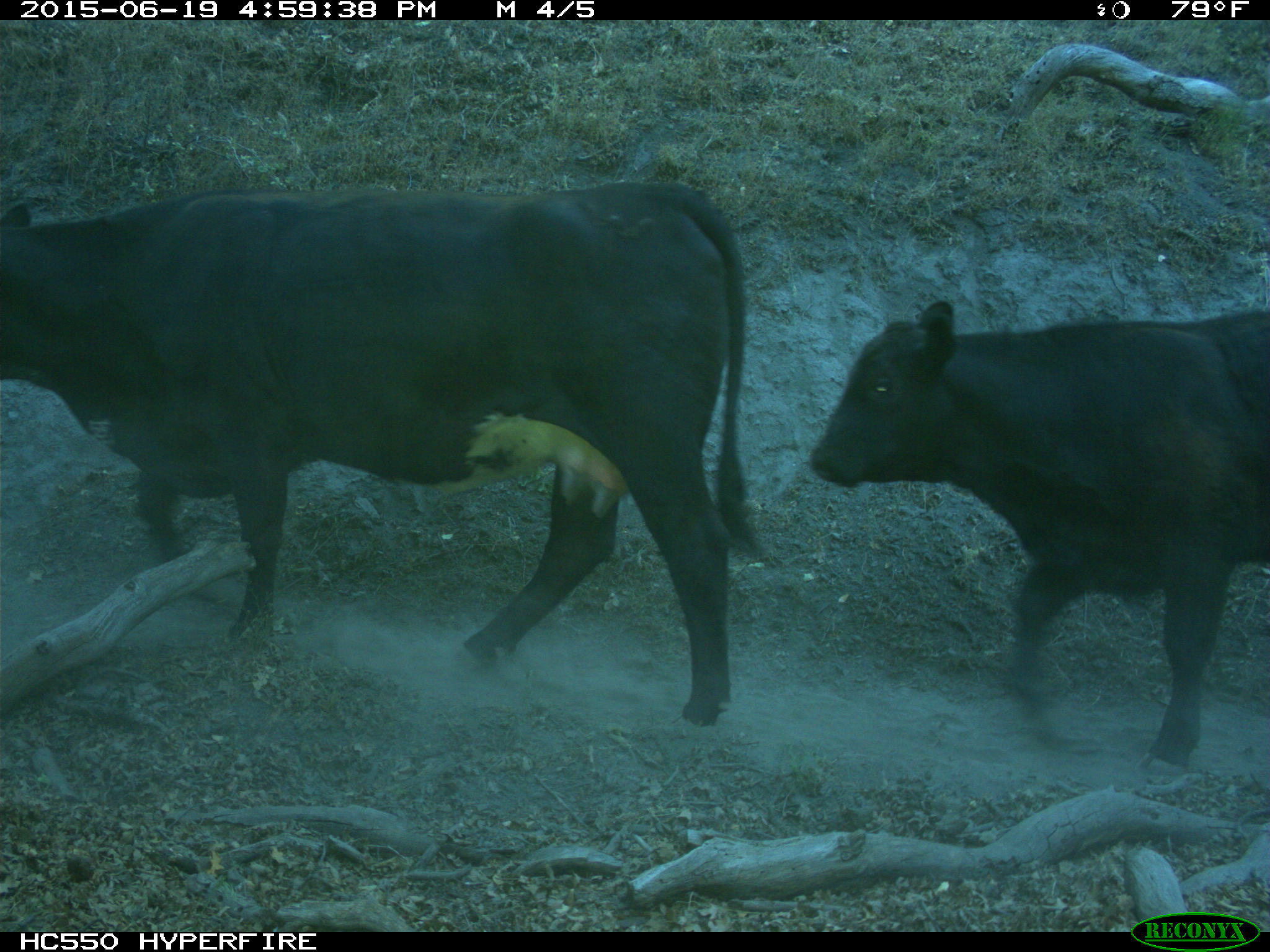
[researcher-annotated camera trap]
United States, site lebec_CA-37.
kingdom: Animalia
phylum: Chordata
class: Mammalia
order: Artiodactyla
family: Bovidae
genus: Bos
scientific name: Bos taurus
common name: domestic cow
Bos taurus (domestic cow).